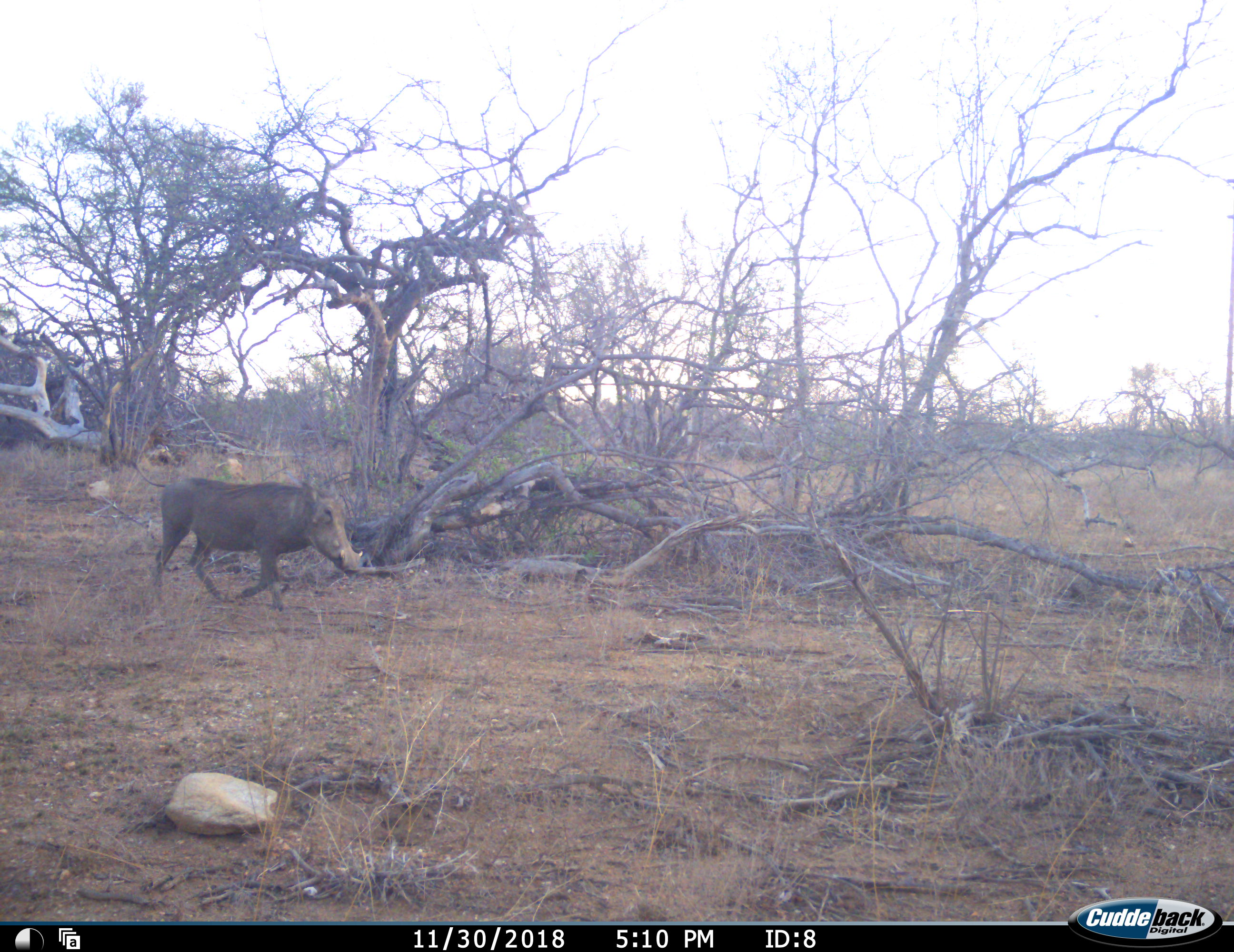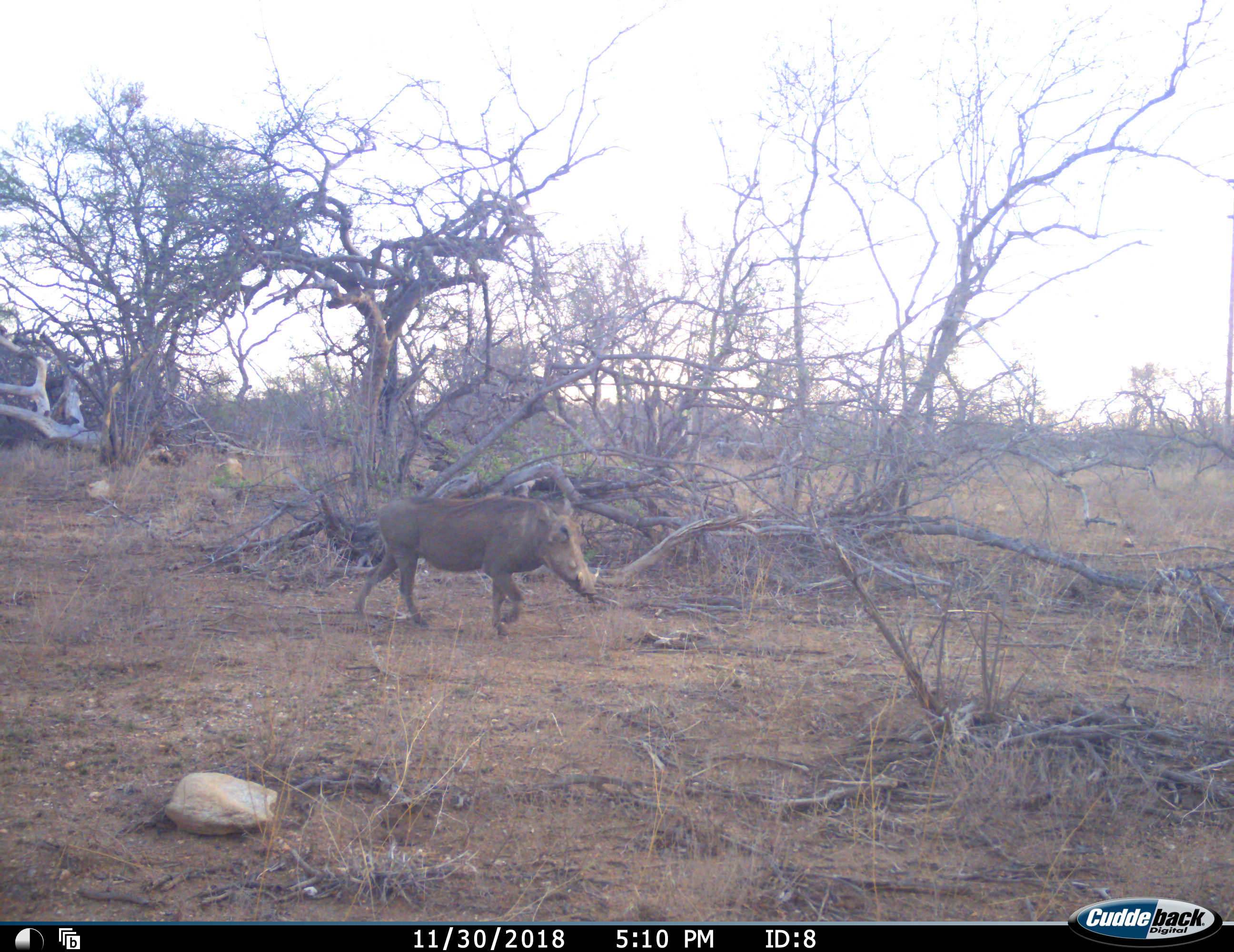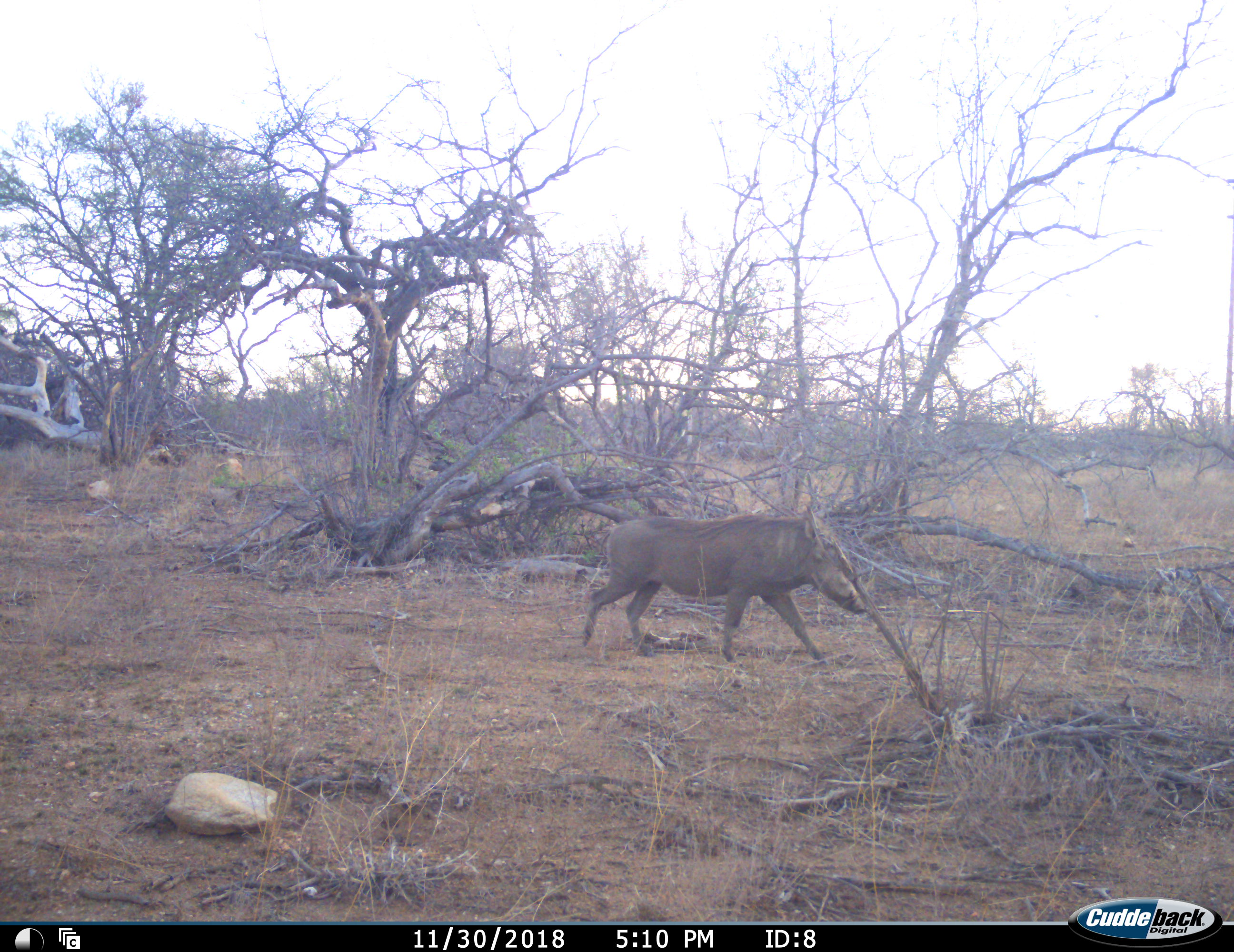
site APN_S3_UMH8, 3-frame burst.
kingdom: Animalia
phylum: Chordata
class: Mammalia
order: Artiodactyla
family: Suidae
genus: Phacochoerus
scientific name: Phacochoerus africanus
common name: warthog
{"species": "warthog (Phacochoerus africanus)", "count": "1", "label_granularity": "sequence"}